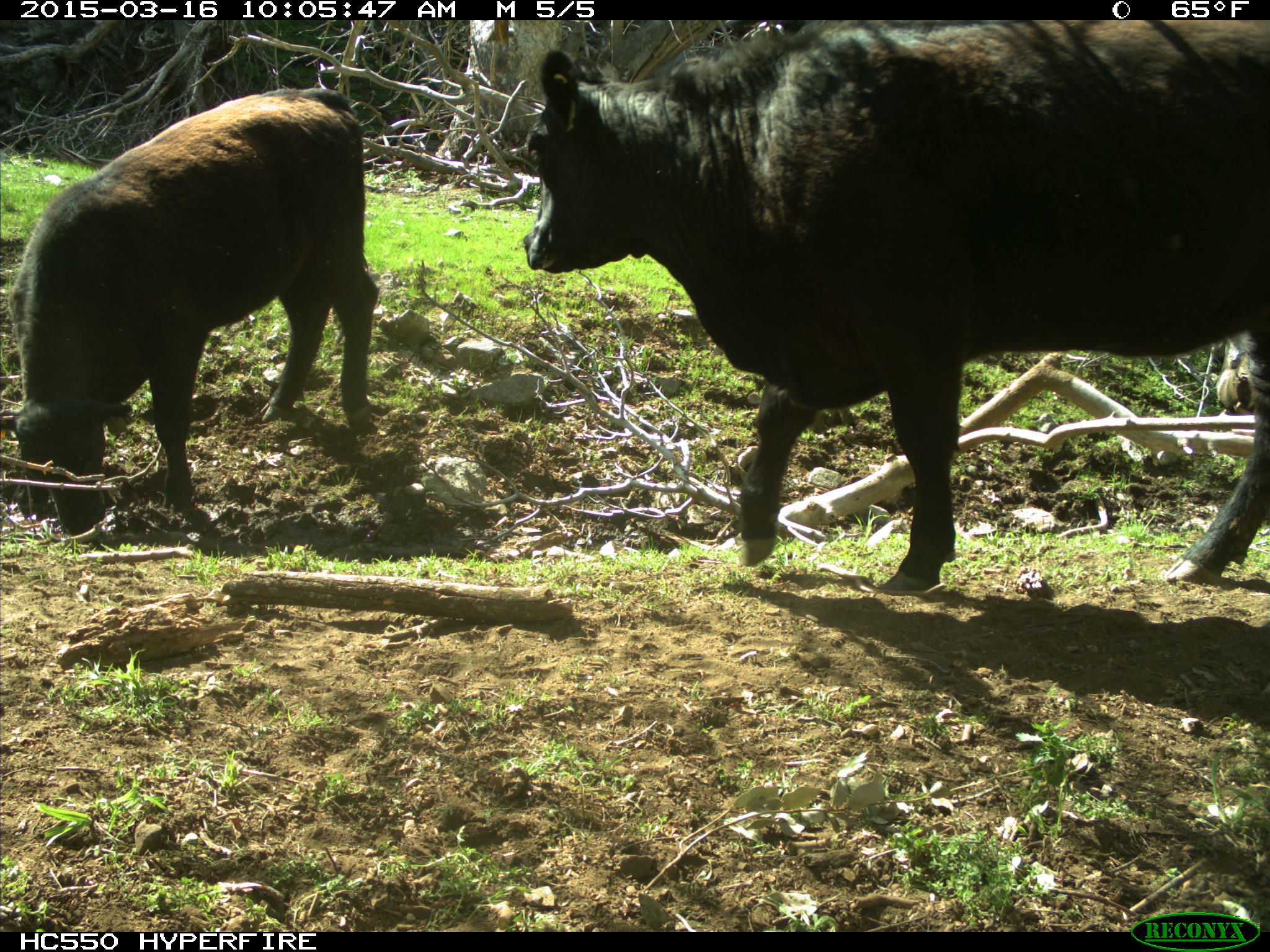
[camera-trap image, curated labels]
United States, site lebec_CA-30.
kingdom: Animalia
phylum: Chordata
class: Mammalia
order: Artiodactyla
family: Bovidae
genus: Bos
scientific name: Bos taurus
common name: domestic cow